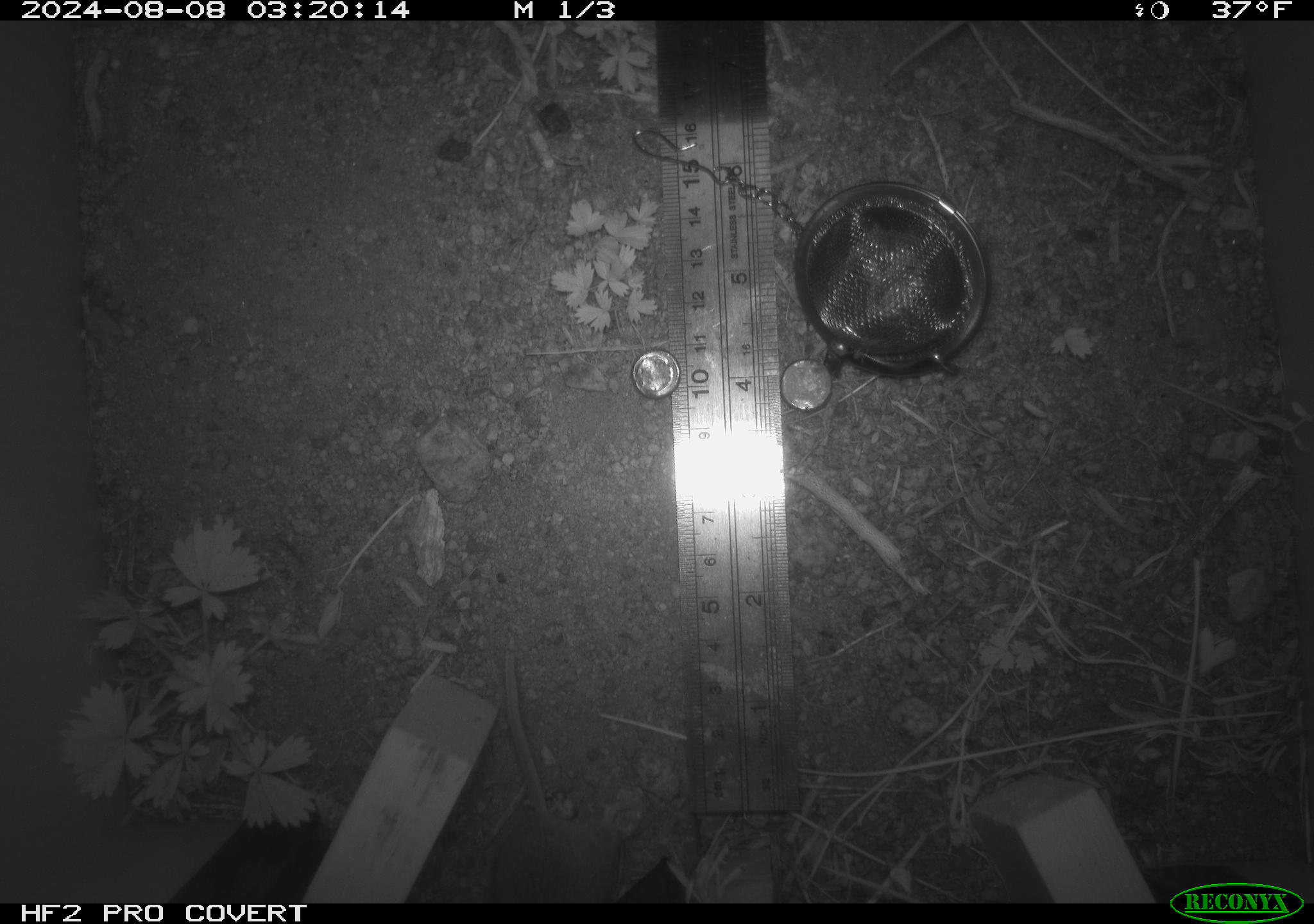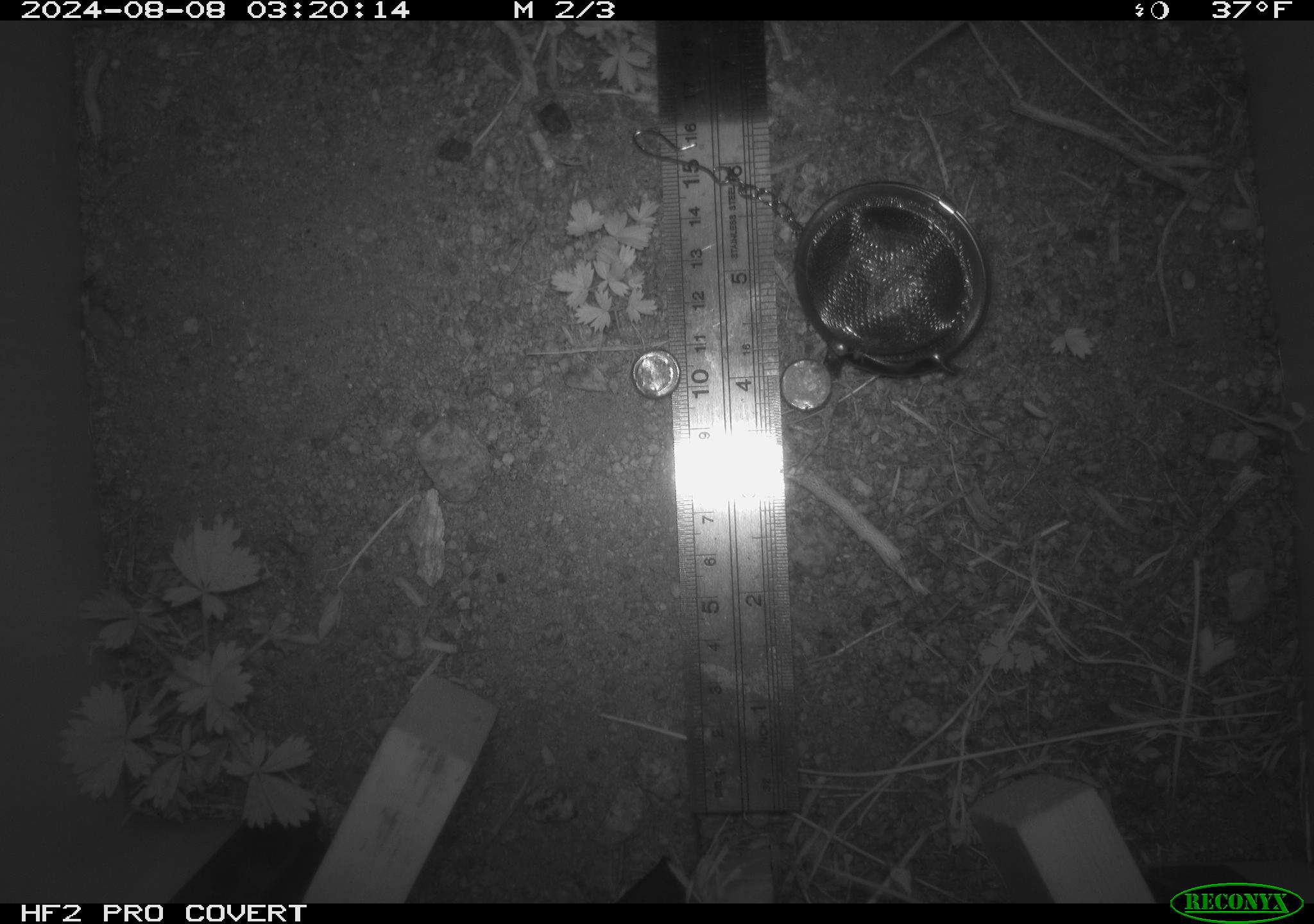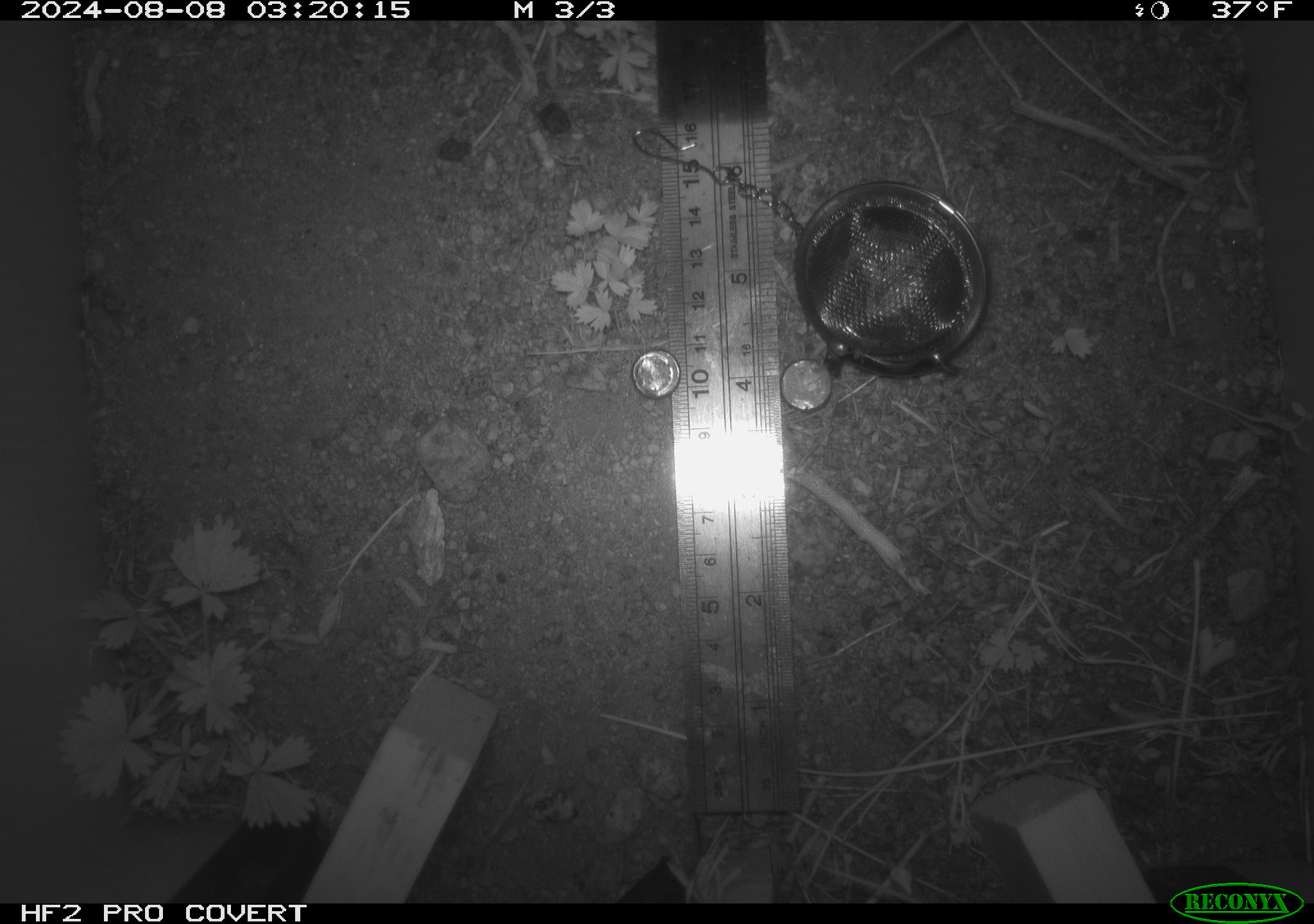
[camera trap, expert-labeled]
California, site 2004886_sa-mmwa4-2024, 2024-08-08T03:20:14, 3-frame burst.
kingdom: Animalia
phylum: Chordata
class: Mammalia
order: Rodentia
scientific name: Rodentia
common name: mouse species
Mouse species (Rodentia).